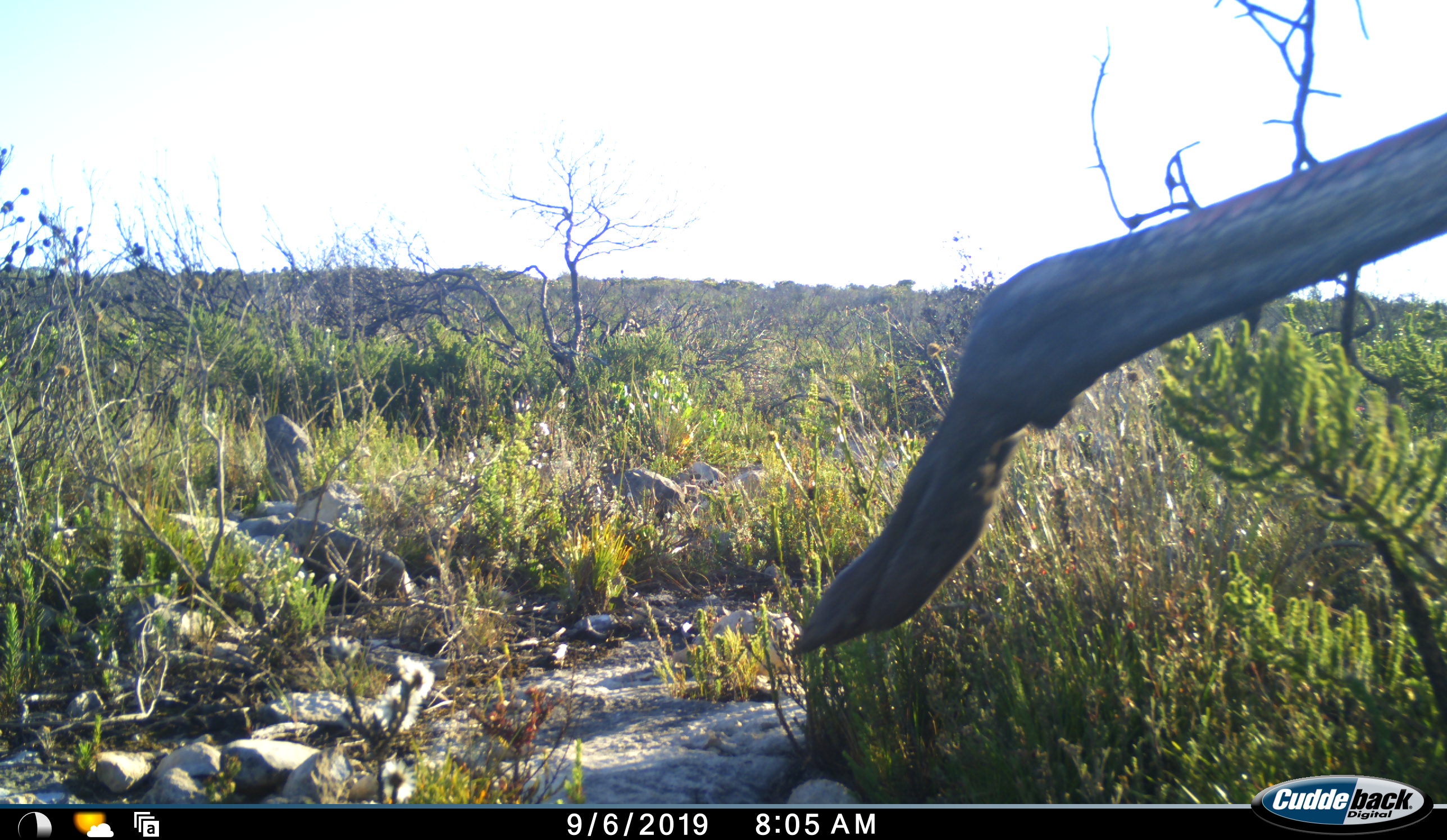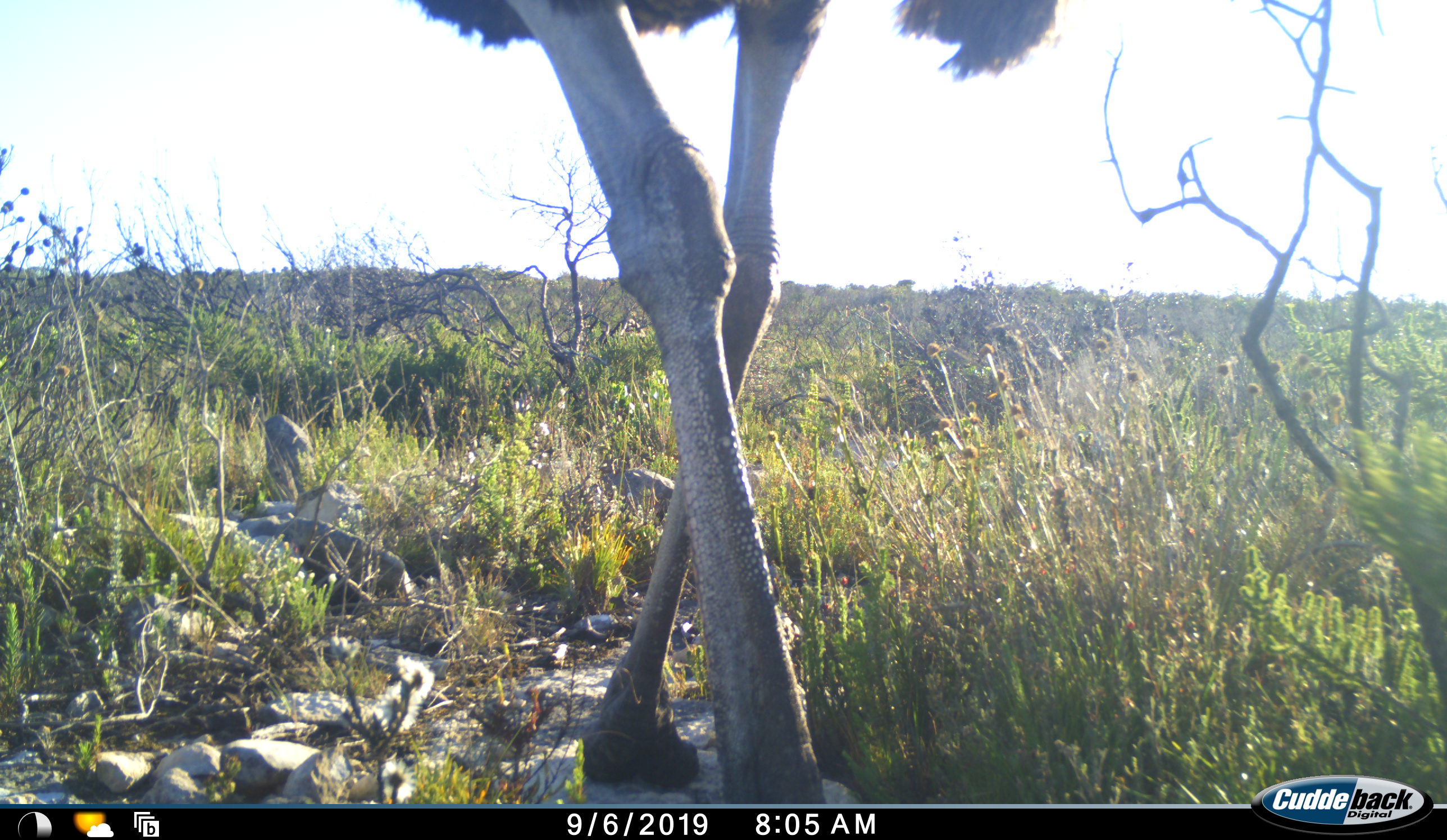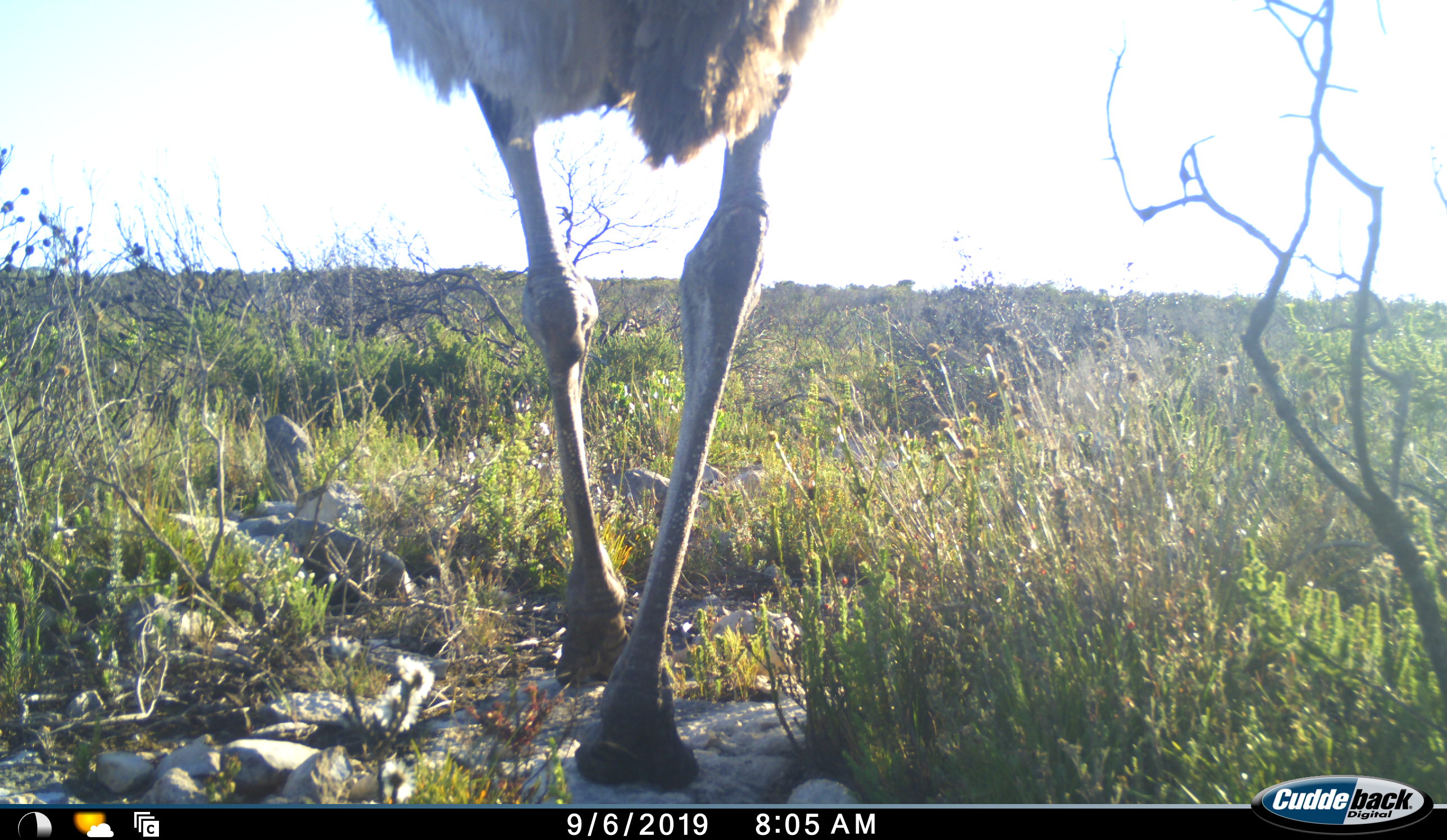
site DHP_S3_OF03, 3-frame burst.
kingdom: Animalia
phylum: Chordata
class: Aves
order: Struthioniformes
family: Struthionidae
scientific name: Struthionidae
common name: ostrich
Ostrich (Struthionidae), count 1. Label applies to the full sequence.